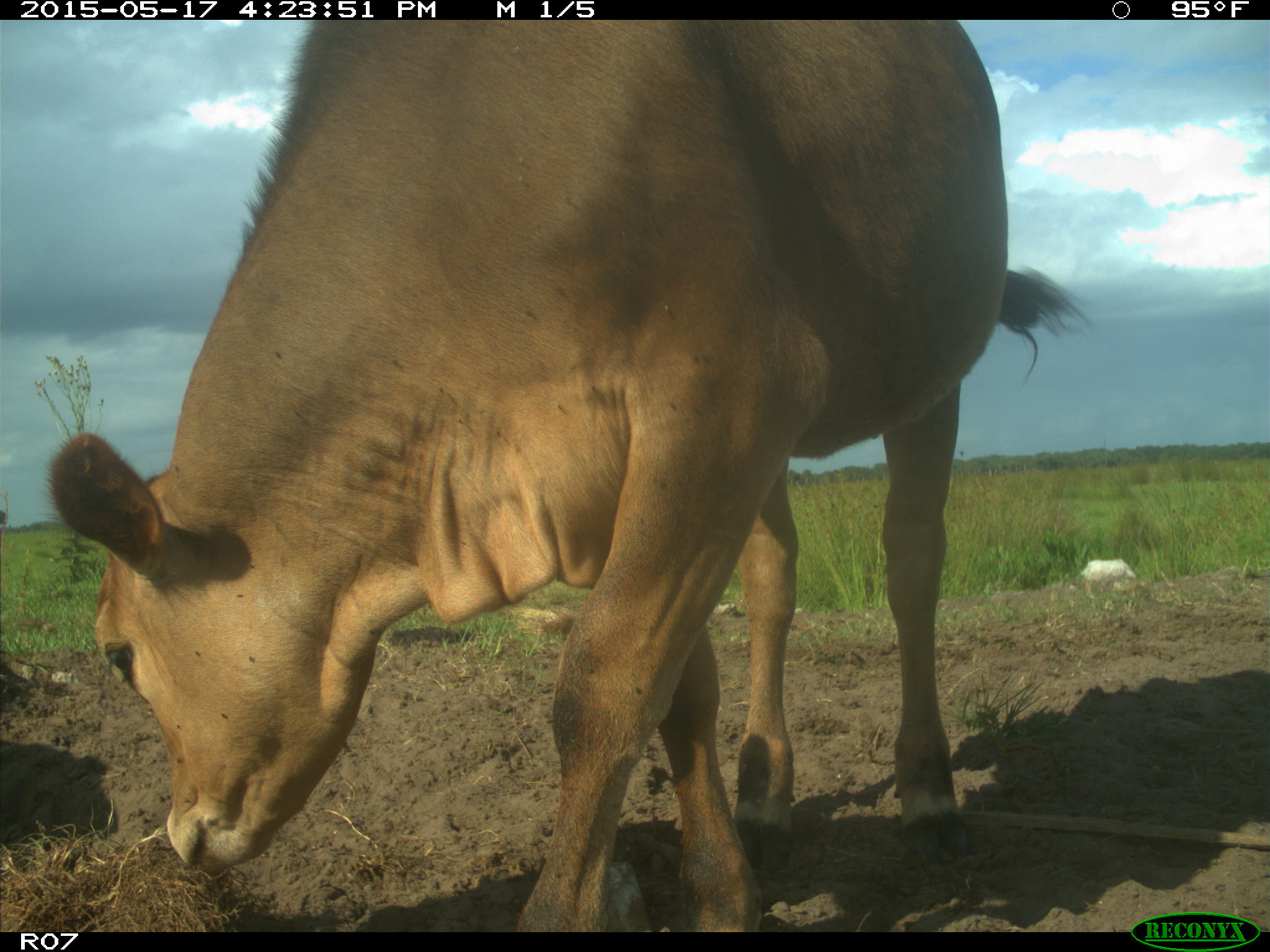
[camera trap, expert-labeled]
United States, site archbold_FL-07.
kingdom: Animalia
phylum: Chordata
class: Mammalia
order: Artiodactyla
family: Bovidae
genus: Bos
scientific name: Bos taurus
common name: domestic cow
Bos taurus (domestic cow).